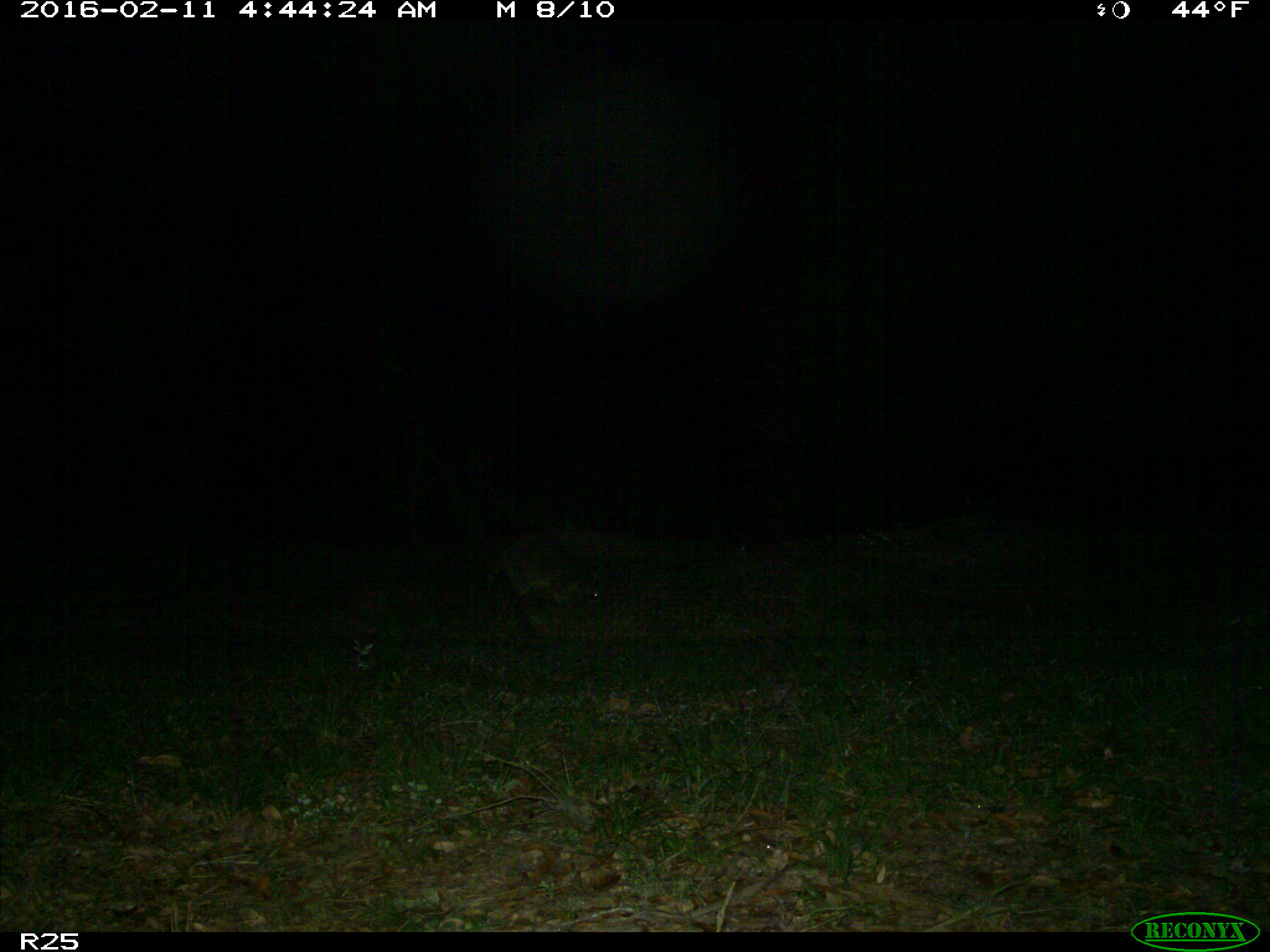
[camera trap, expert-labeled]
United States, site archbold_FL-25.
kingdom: Animalia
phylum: Chordata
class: Mammalia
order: Carnivora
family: Procyonidae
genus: Procyon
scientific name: Procyon lotor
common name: common raccoon